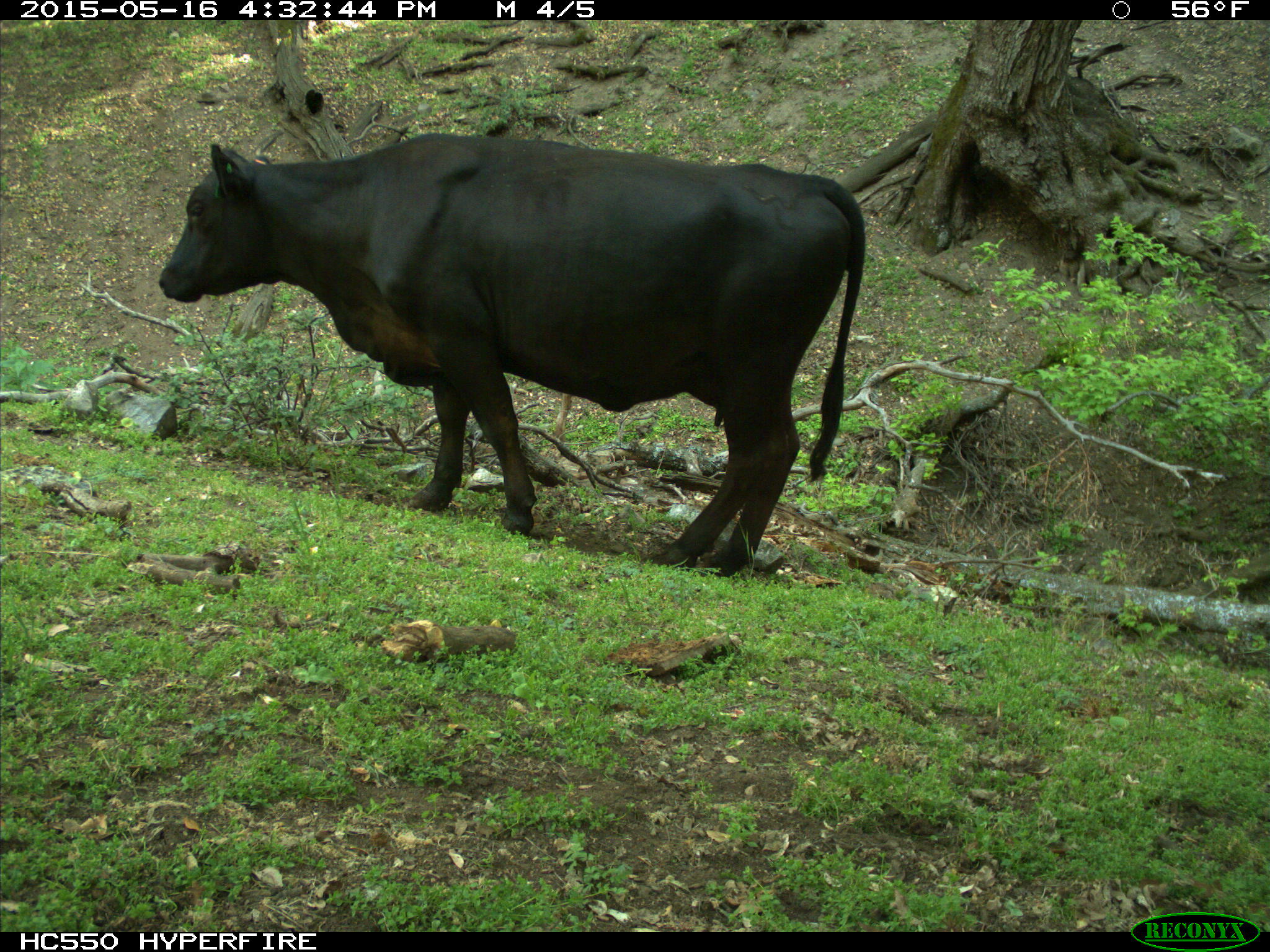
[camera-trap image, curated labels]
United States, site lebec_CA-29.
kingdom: Animalia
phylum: Chordata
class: Mammalia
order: Artiodactyla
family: Bovidae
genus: Bos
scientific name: Bos taurus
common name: domestic cow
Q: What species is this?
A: Bos taurus (domestic cow).